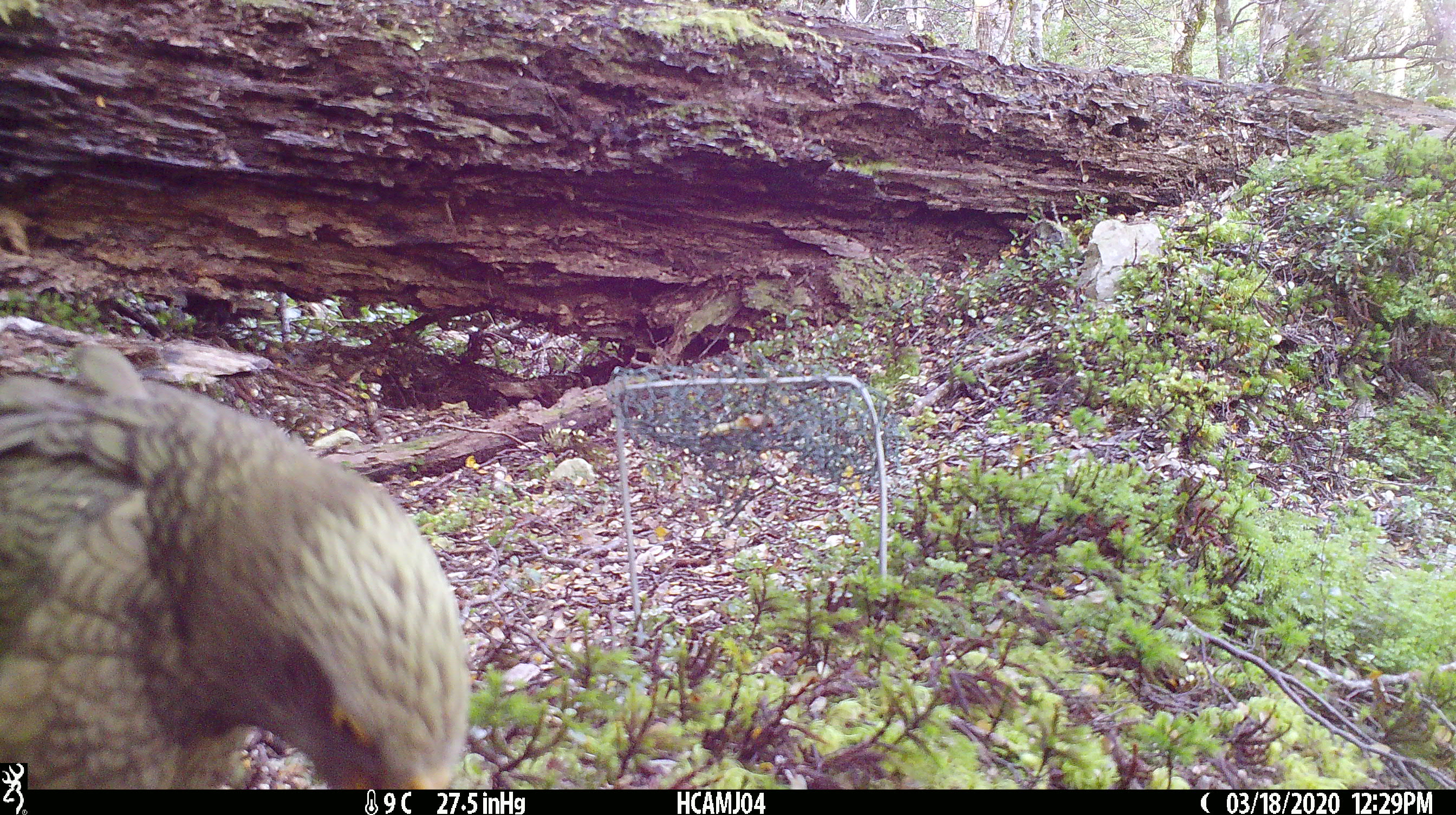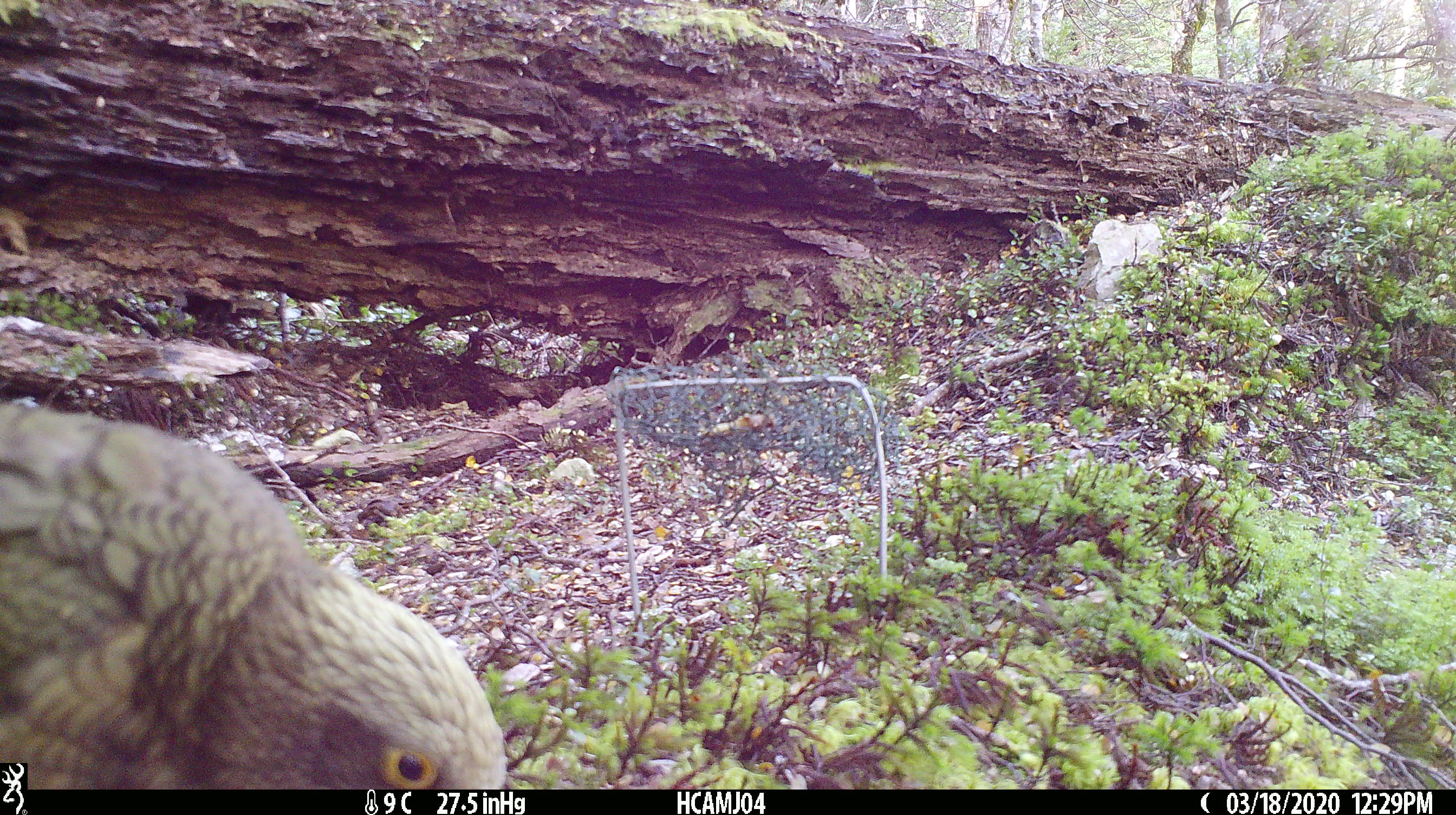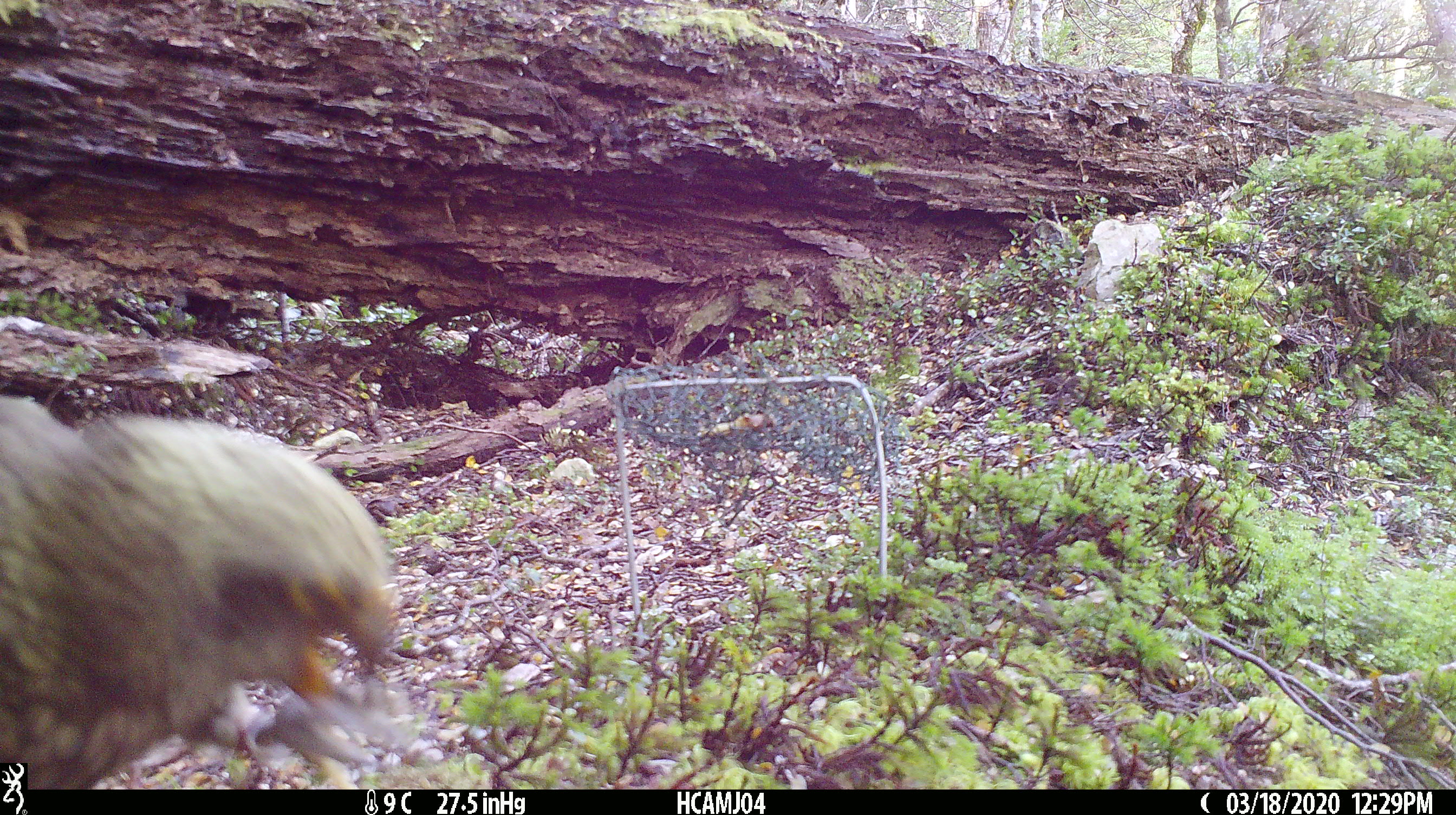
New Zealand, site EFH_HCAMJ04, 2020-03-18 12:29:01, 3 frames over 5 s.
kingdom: Animalia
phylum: Chordata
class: Aves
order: Psittaciformes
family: Strigopidae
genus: Nestor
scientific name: Nestor notabilis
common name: kea